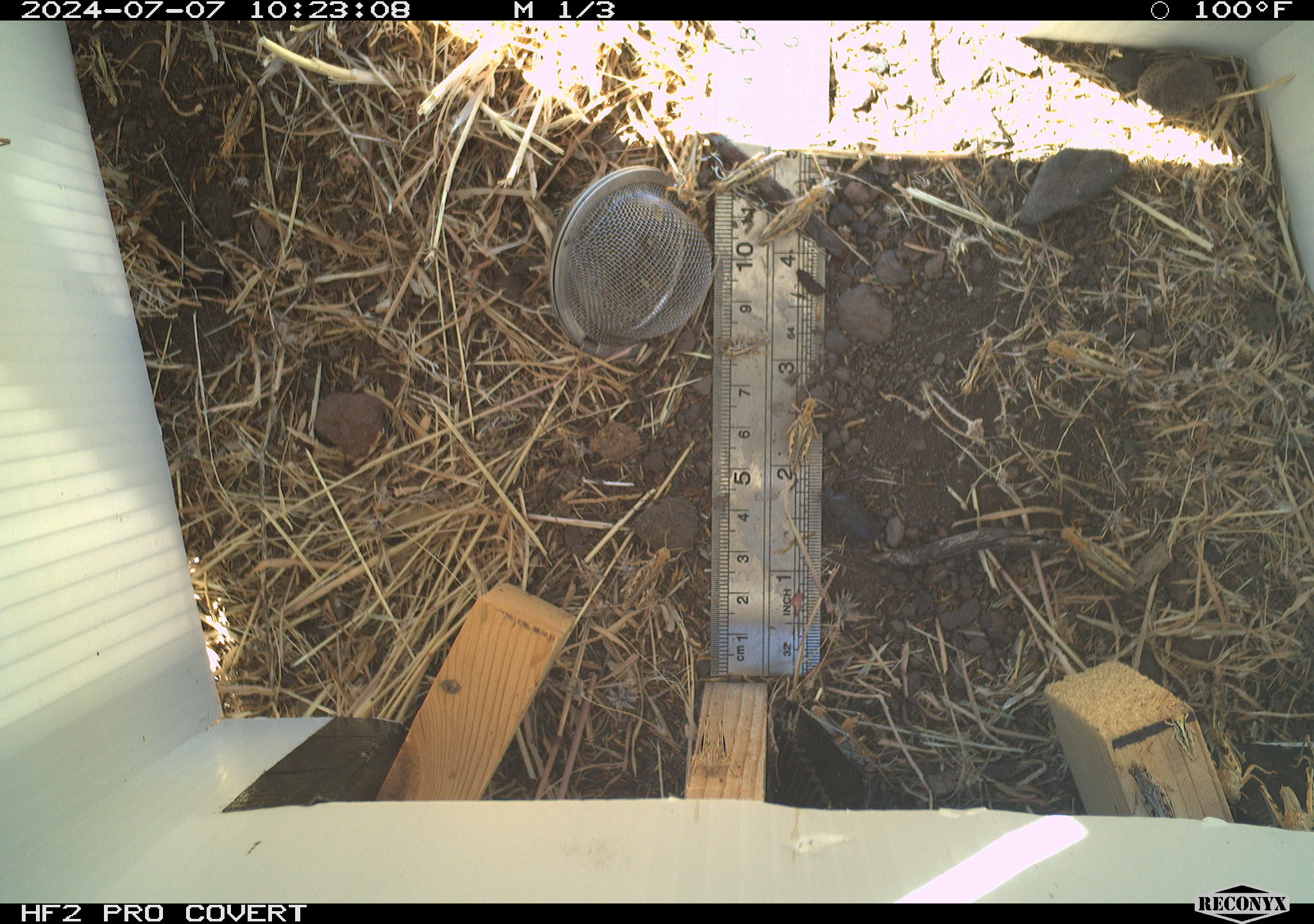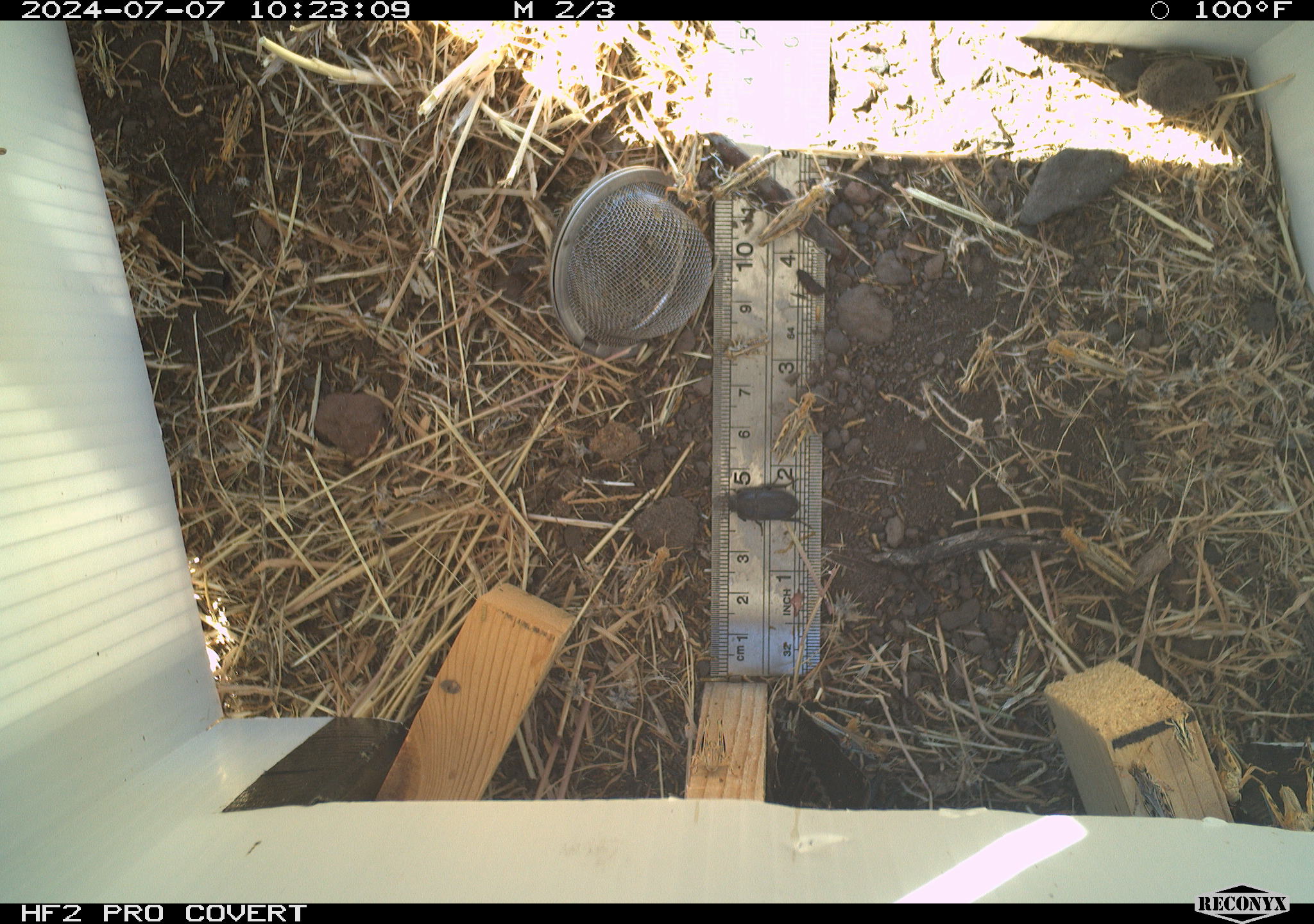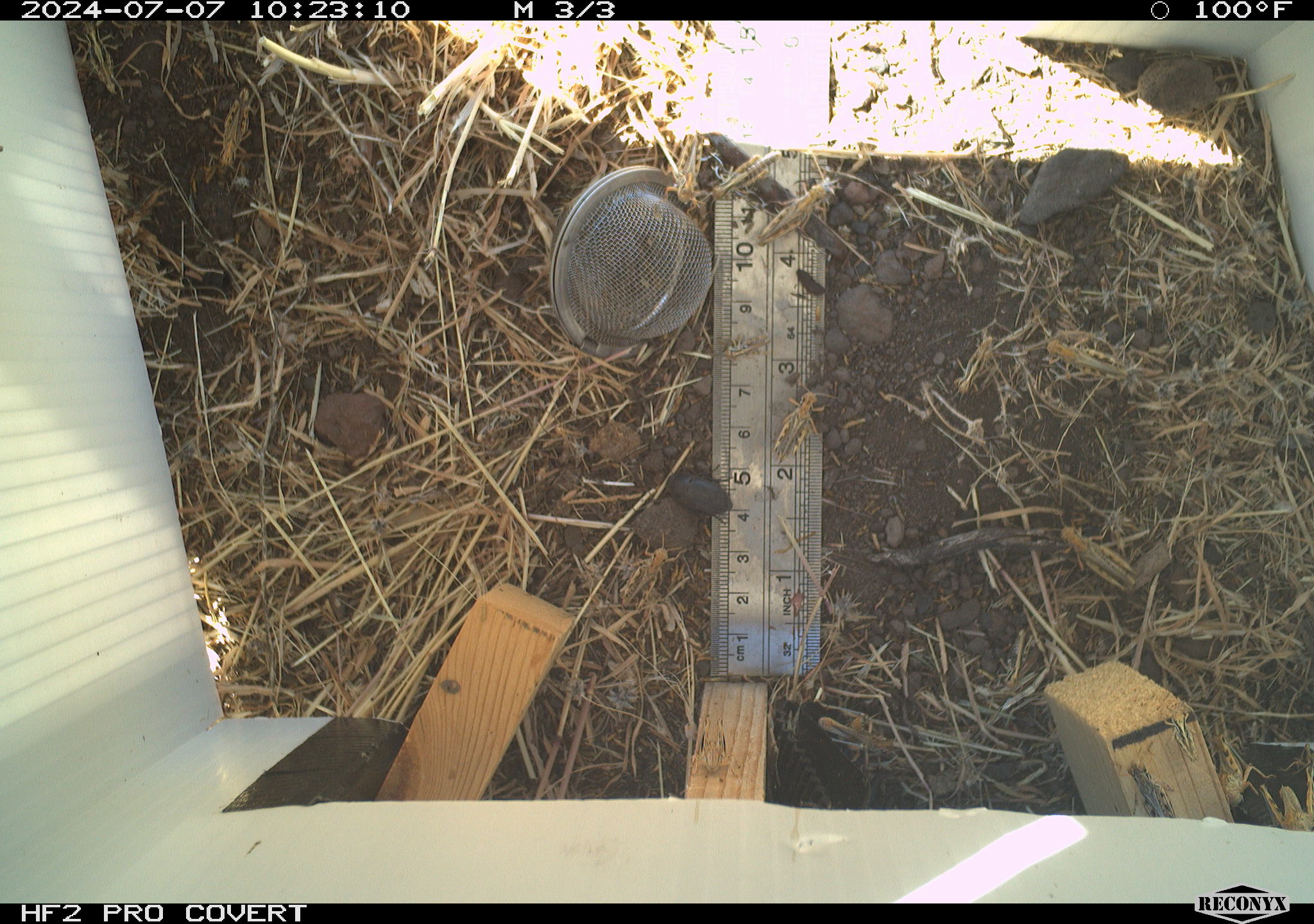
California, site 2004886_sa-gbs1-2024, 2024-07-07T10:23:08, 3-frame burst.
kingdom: Animalia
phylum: Arthropoda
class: Insecta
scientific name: Insecta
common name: insect